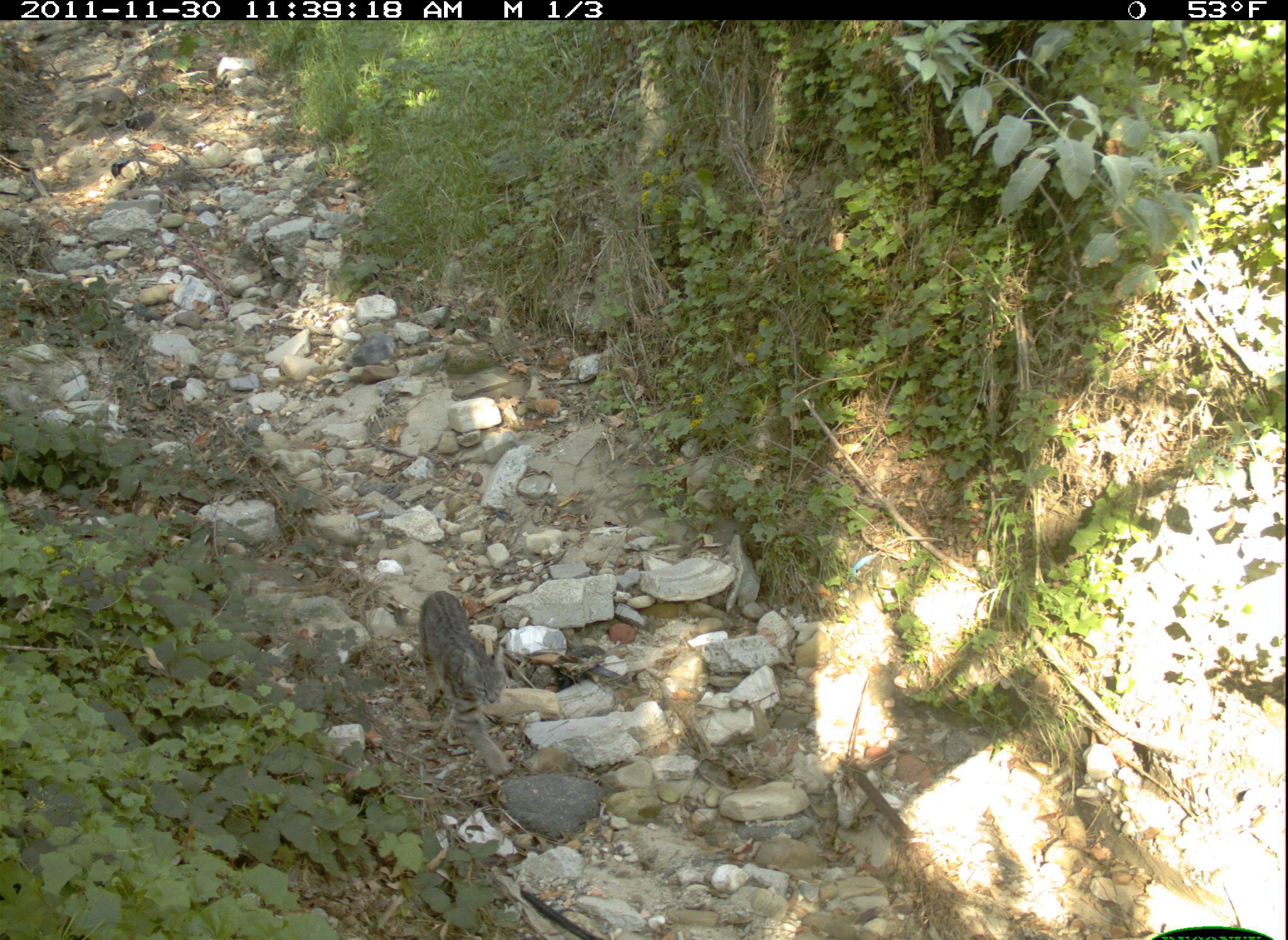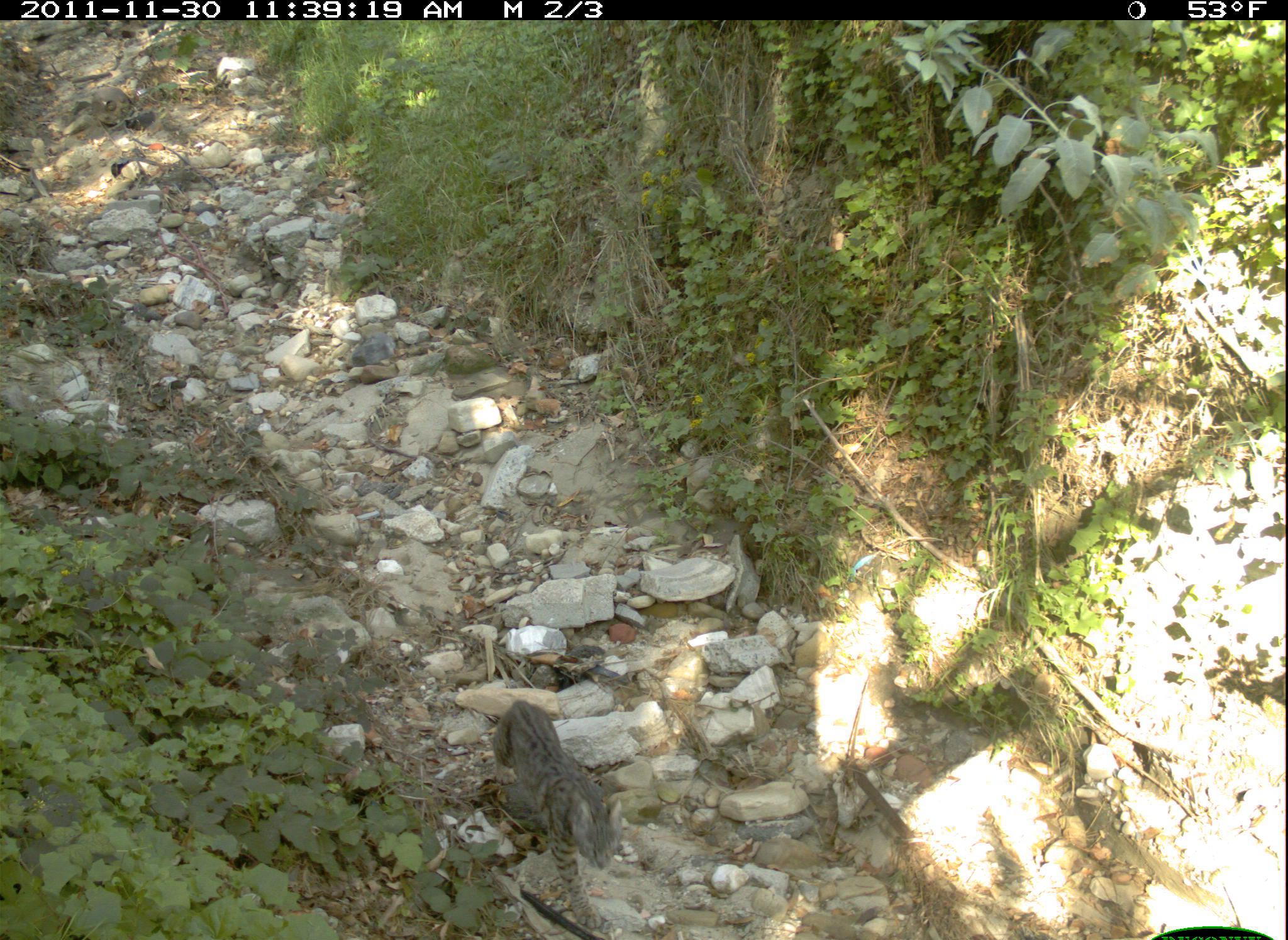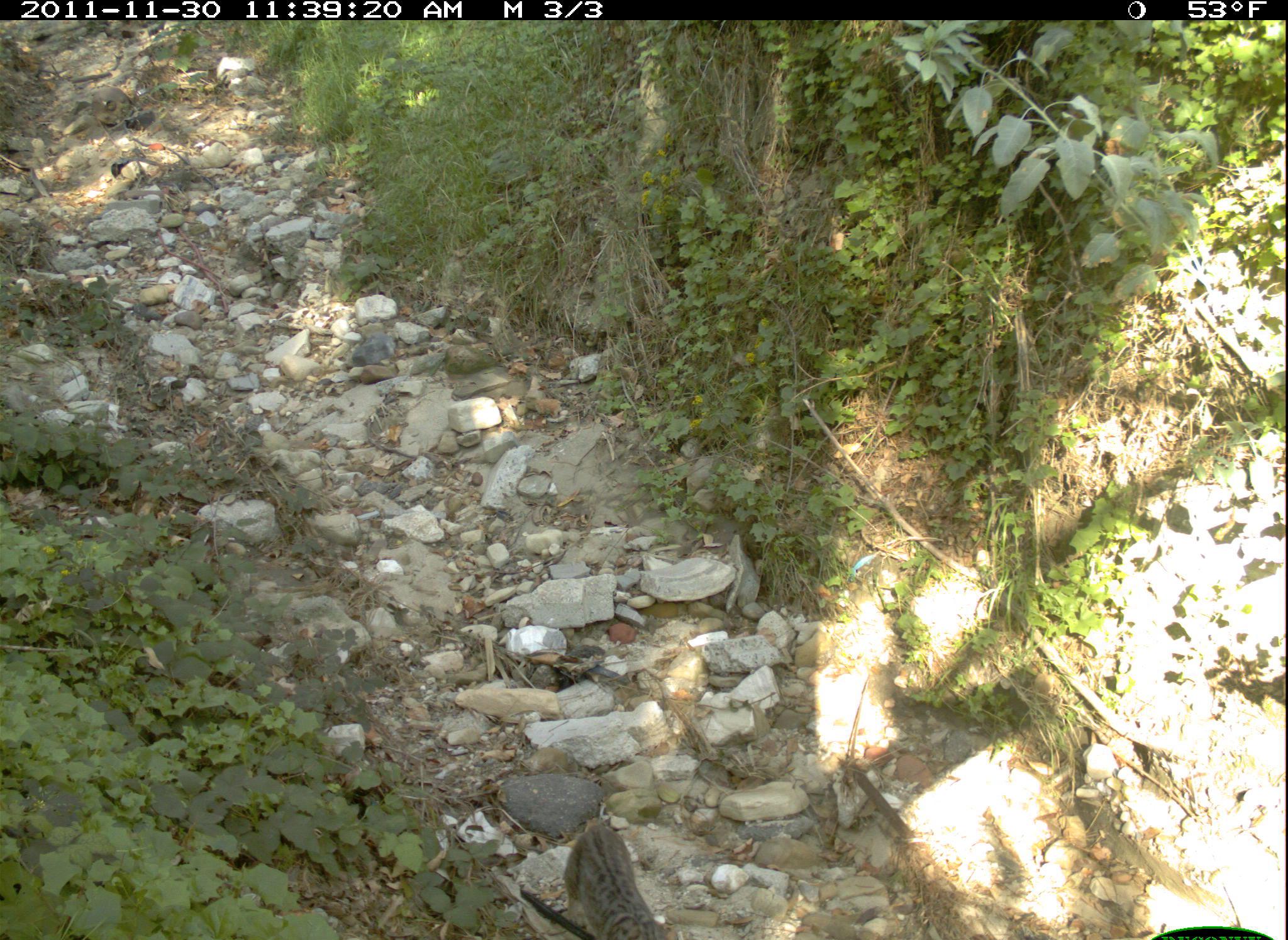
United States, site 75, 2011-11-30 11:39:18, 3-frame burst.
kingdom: Animalia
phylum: Chordata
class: Mammalia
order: Carnivora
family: Felidae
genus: Lynx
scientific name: Lynx rufus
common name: bobcat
Bobcat (Lynx rufus).